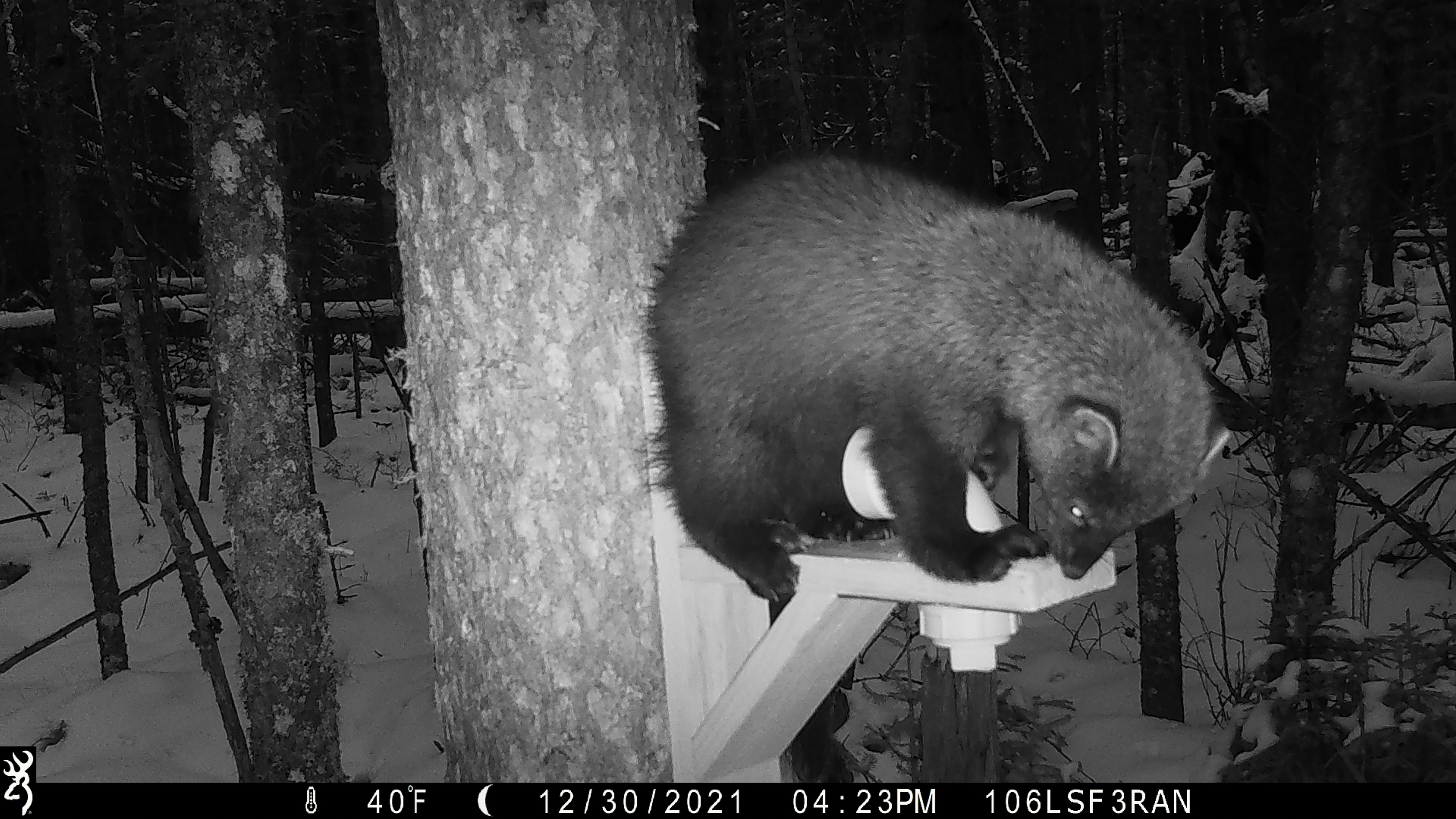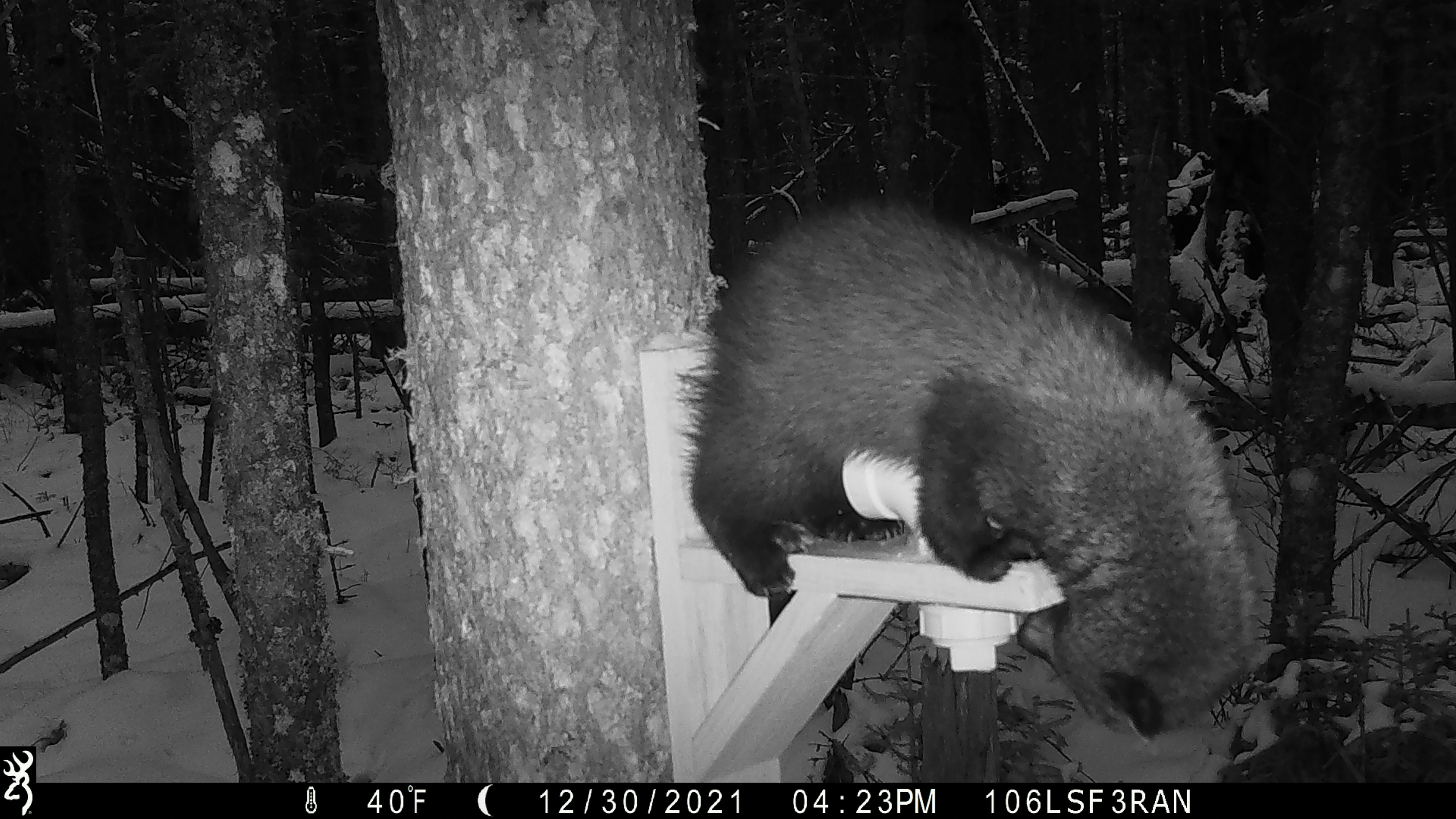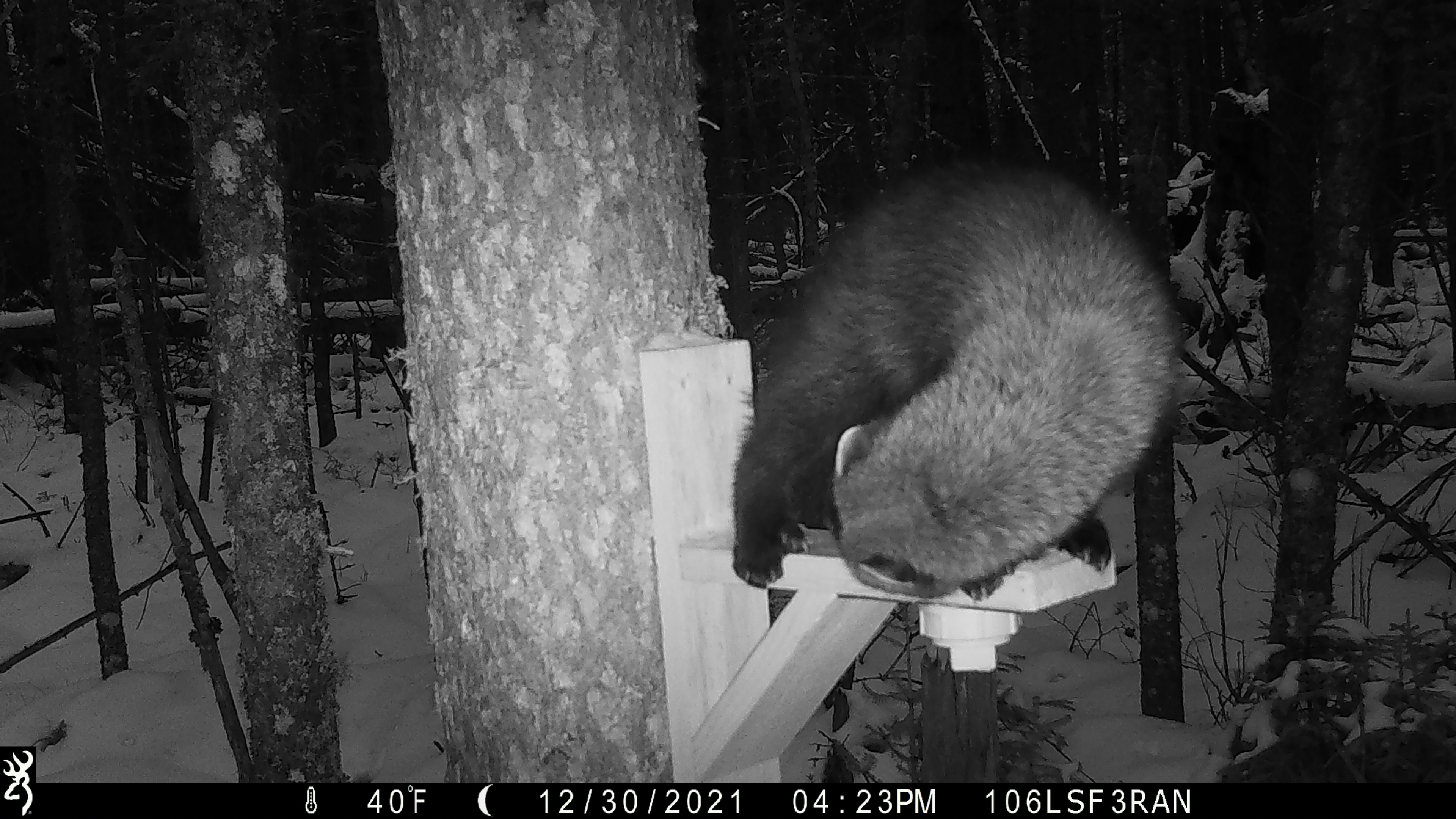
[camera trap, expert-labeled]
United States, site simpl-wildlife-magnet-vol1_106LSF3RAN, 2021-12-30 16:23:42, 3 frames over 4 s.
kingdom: Animalia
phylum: Chordata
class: Mammalia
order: Carnivora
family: Mustelidae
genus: Pekania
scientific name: Pekania pennanti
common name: fisher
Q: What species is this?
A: Fisher (Pekania pennanti).